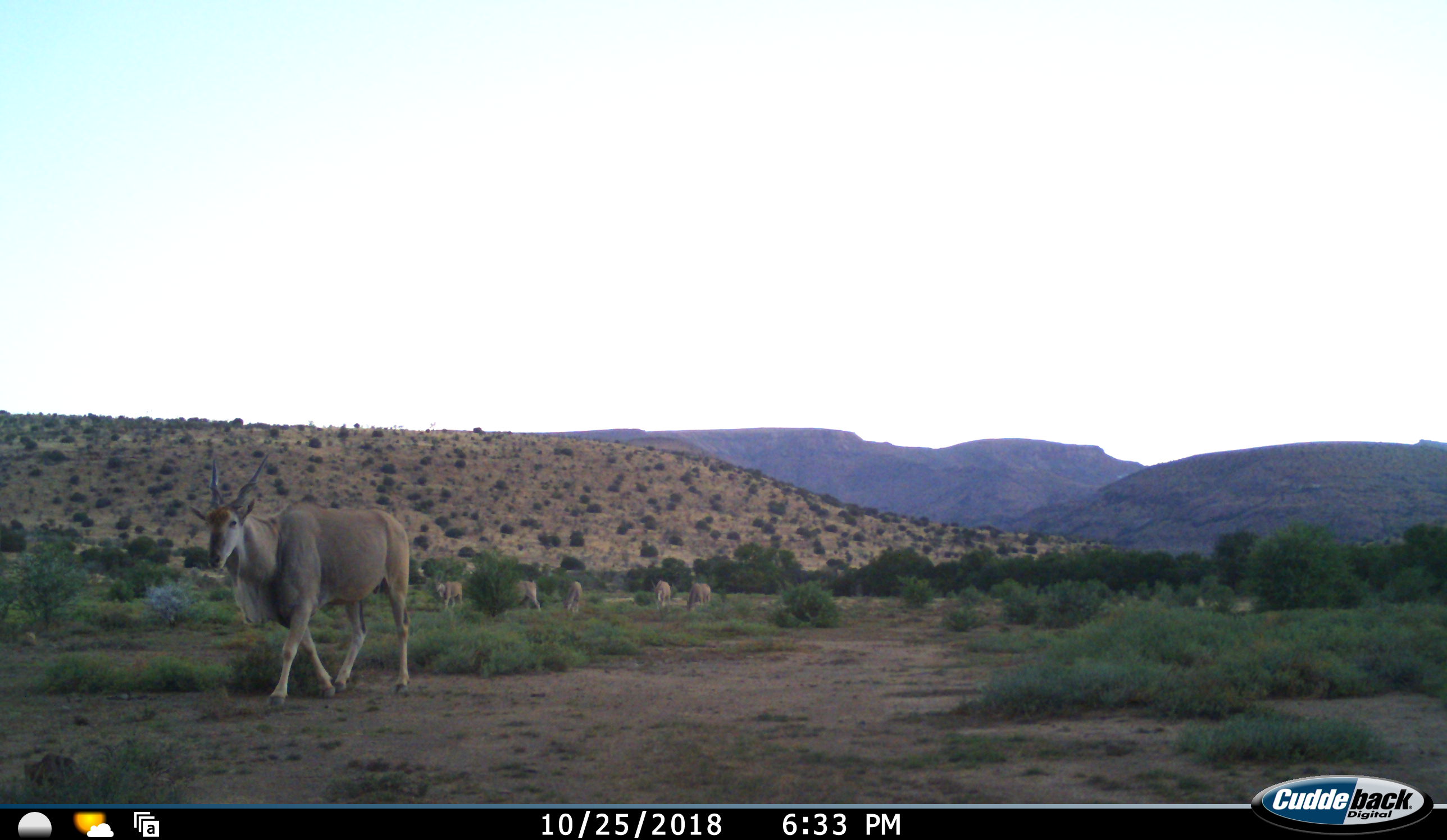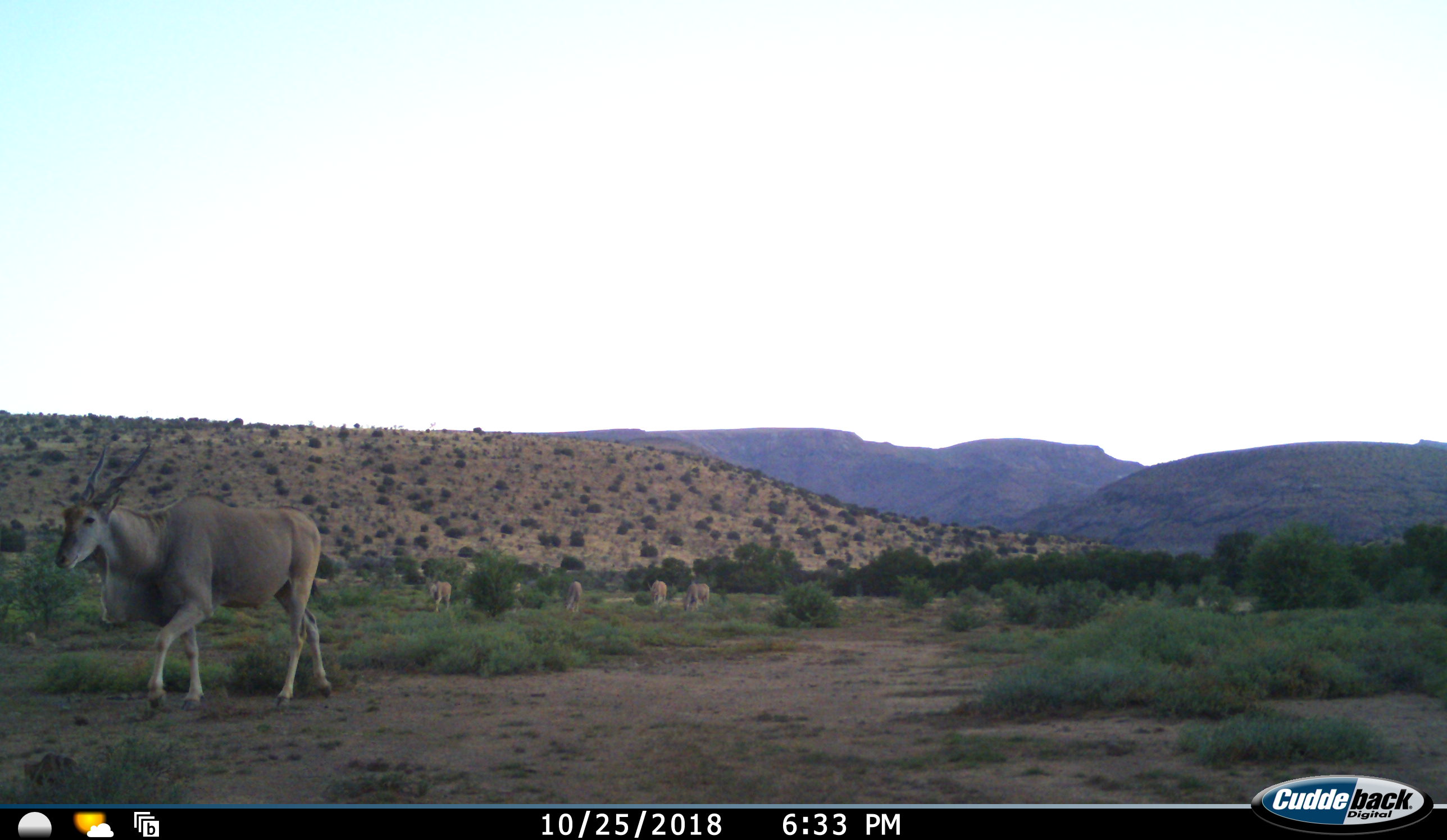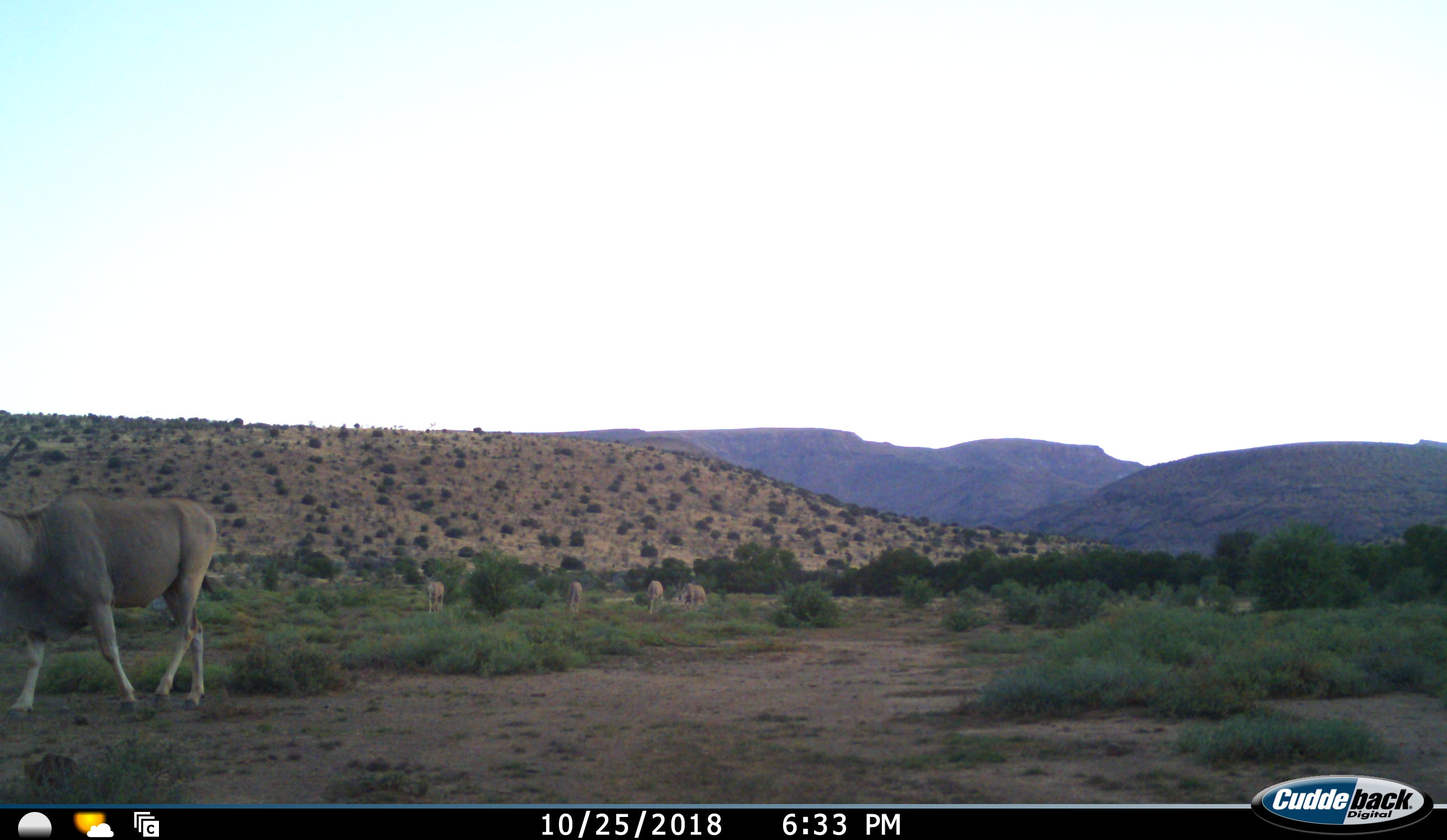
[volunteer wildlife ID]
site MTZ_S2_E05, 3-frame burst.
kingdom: Animalia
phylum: Chordata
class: Mammalia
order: Artiodactyla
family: Bovidae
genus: Tragelaphus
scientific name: Tragelaphus oryx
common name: eland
Eland (Tragelaphus oryx), count 6. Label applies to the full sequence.